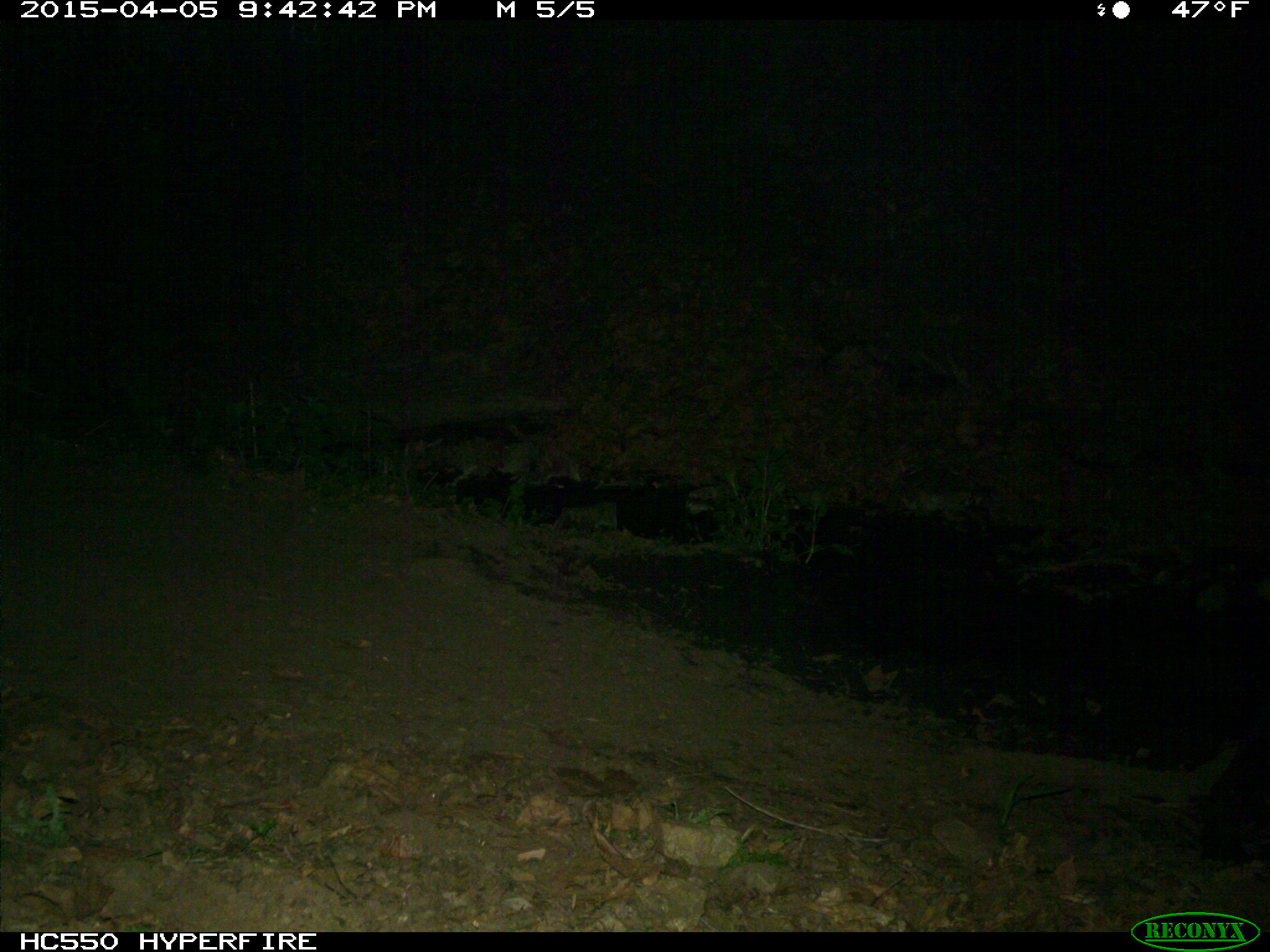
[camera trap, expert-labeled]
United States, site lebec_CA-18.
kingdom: Animalia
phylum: Chordata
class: Mammalia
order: Artiodactyla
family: Bovidae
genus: Bos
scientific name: Bos taurus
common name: domestic cow